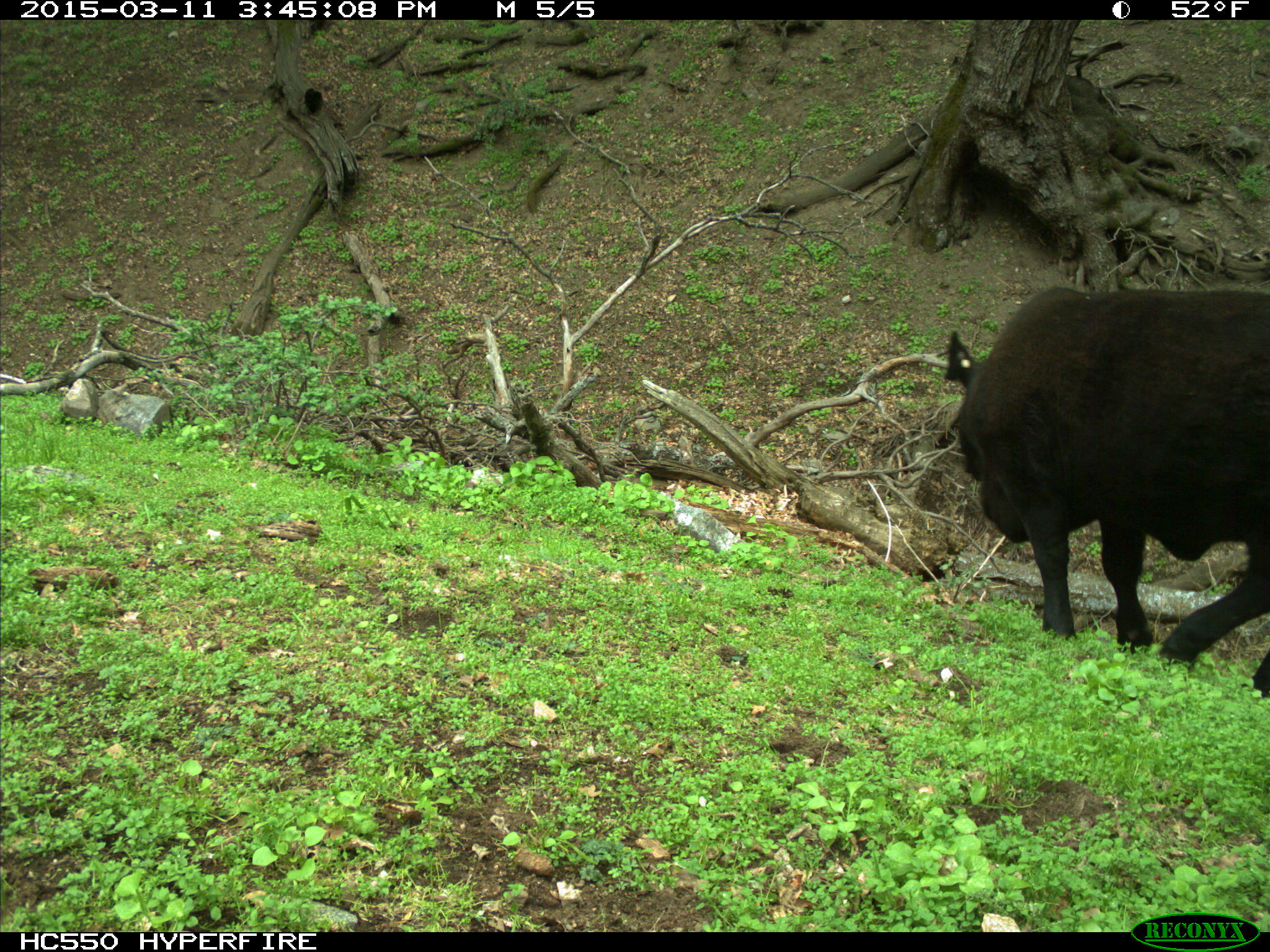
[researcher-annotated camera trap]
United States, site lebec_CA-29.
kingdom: Animalia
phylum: Chordata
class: Mammalia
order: Artiodactyla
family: Bovidae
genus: Bos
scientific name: Bos taurus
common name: domestic cow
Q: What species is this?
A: Bos taurus (domestic cow).